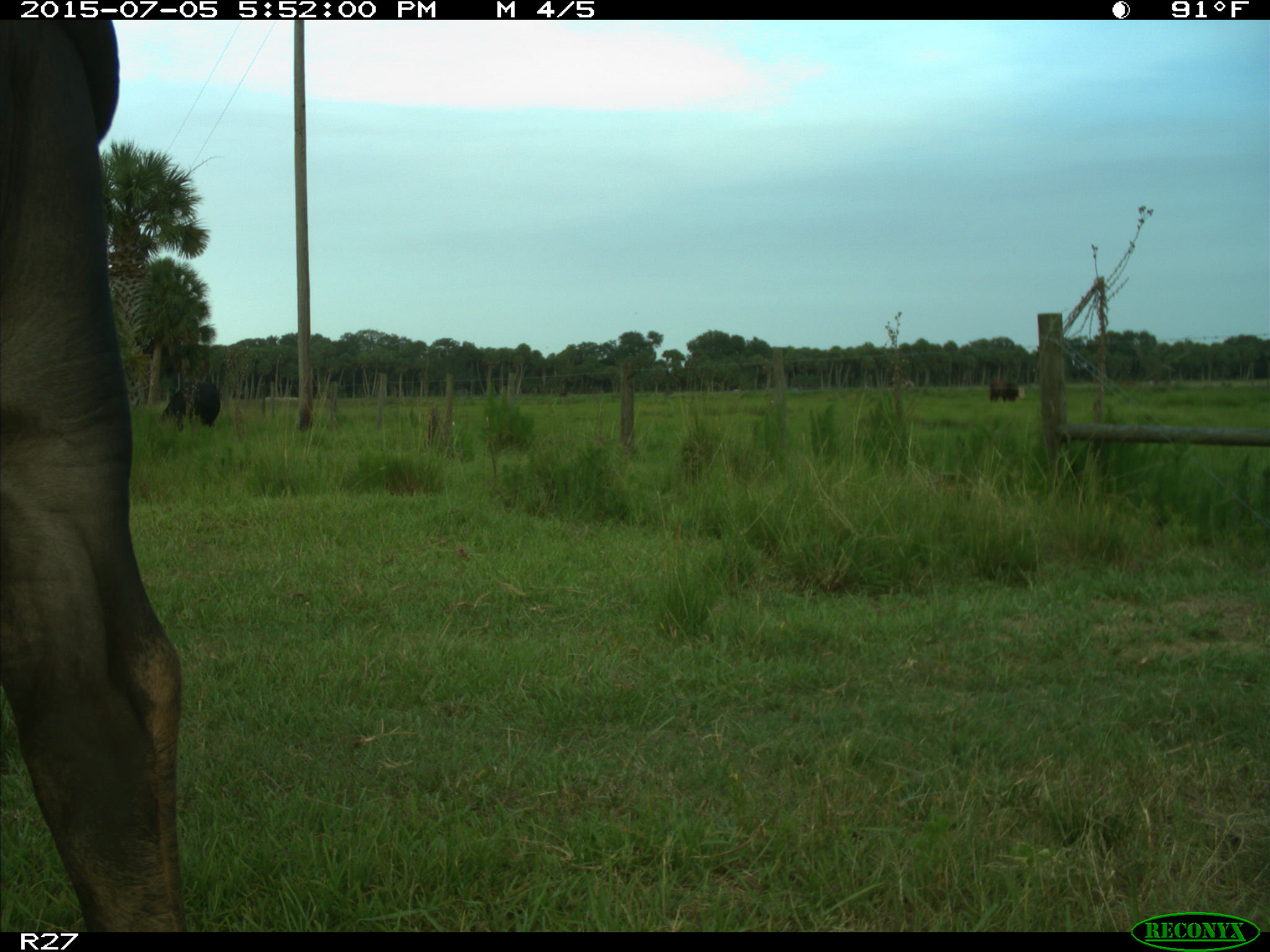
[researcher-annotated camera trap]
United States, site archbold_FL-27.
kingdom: Animalia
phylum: Chordata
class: Mammalia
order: Artiodactyla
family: Bovidae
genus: Bos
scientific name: Bos taurus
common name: domestic cow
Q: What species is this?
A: Bos taurus (domestic cow).